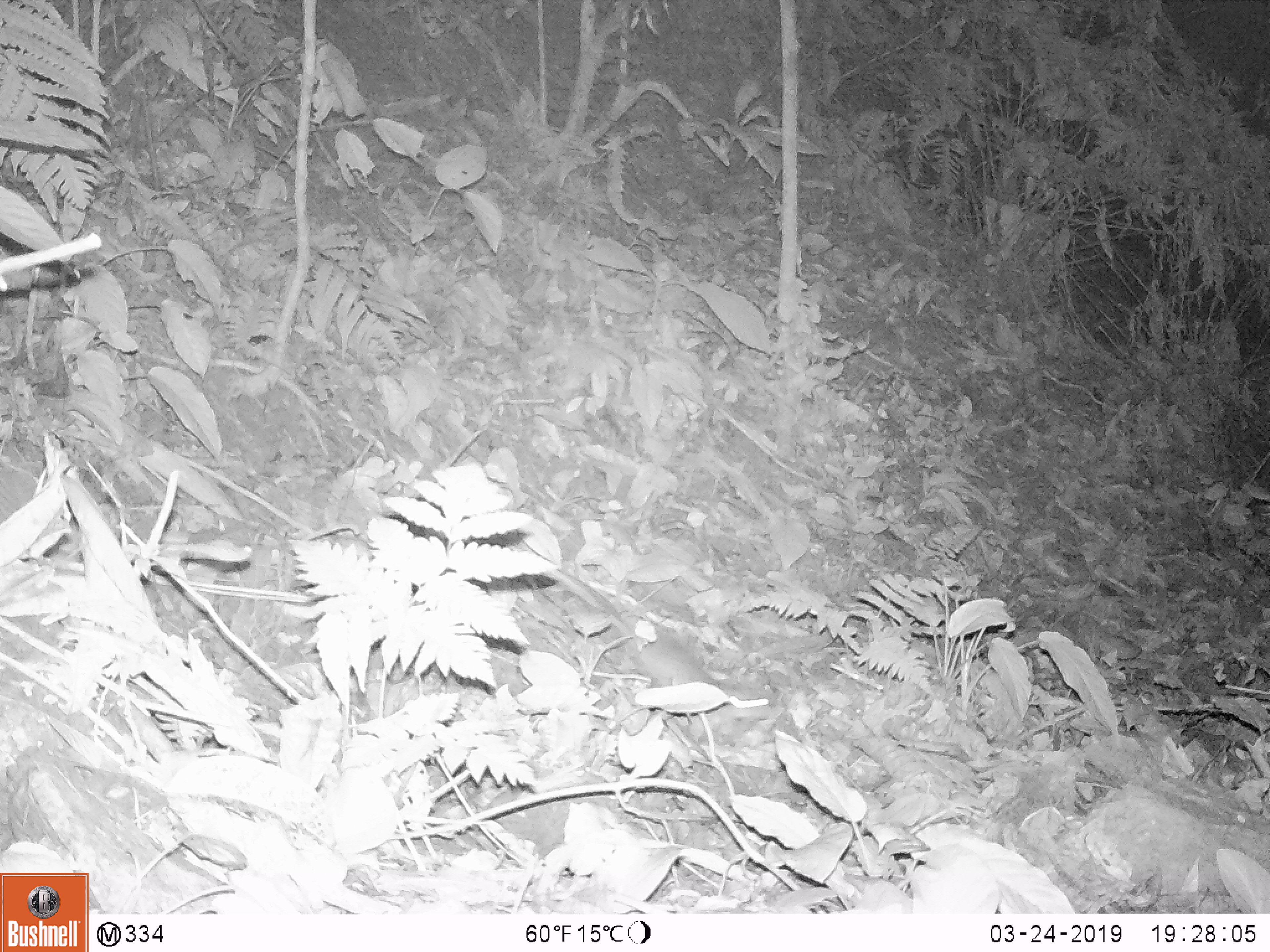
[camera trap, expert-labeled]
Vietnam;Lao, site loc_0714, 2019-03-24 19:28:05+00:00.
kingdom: Animalia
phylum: Chordata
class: Mammalia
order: Rodentia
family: Muridae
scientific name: Muridae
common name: old-world mice and rats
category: unidentified murid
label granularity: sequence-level